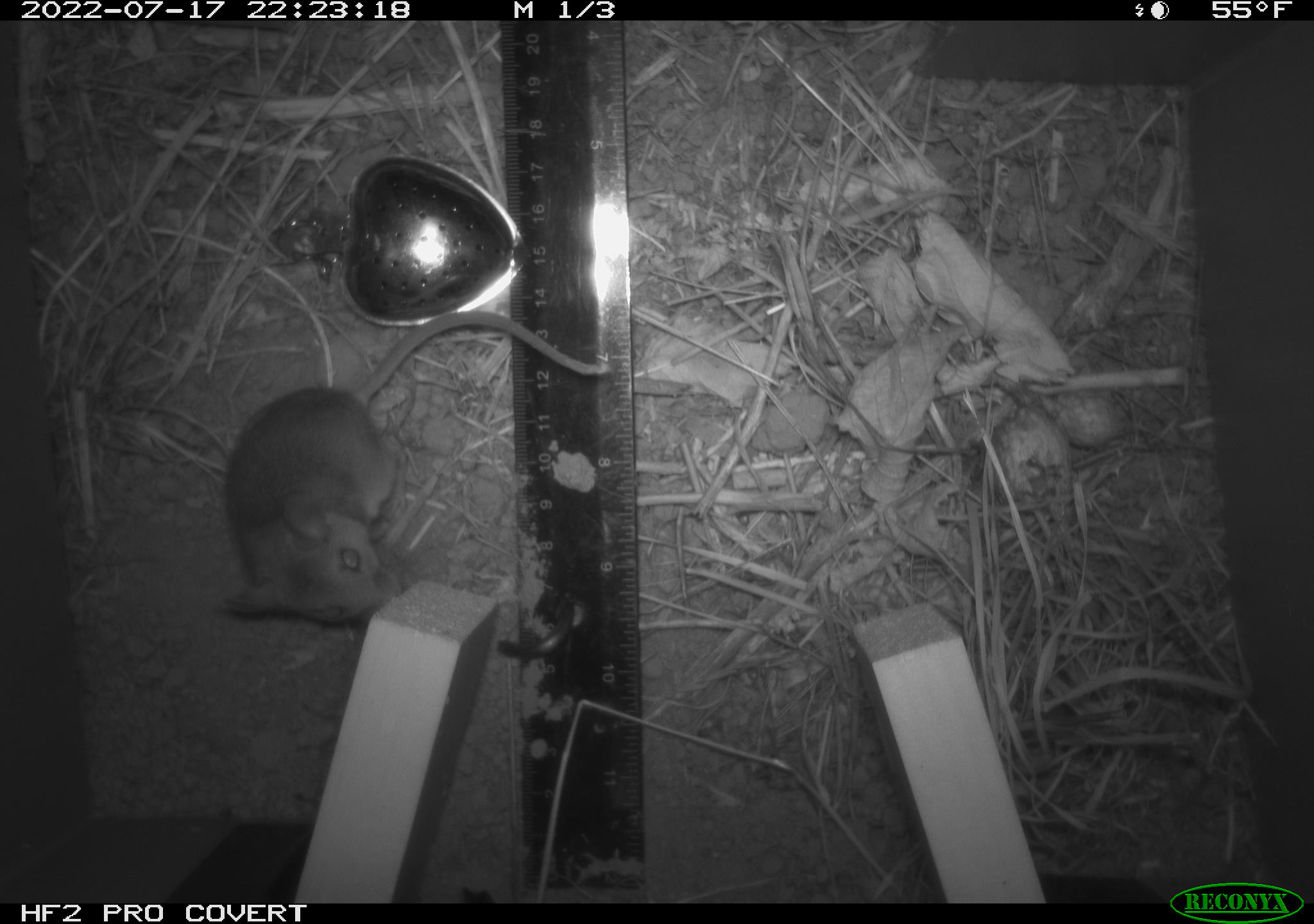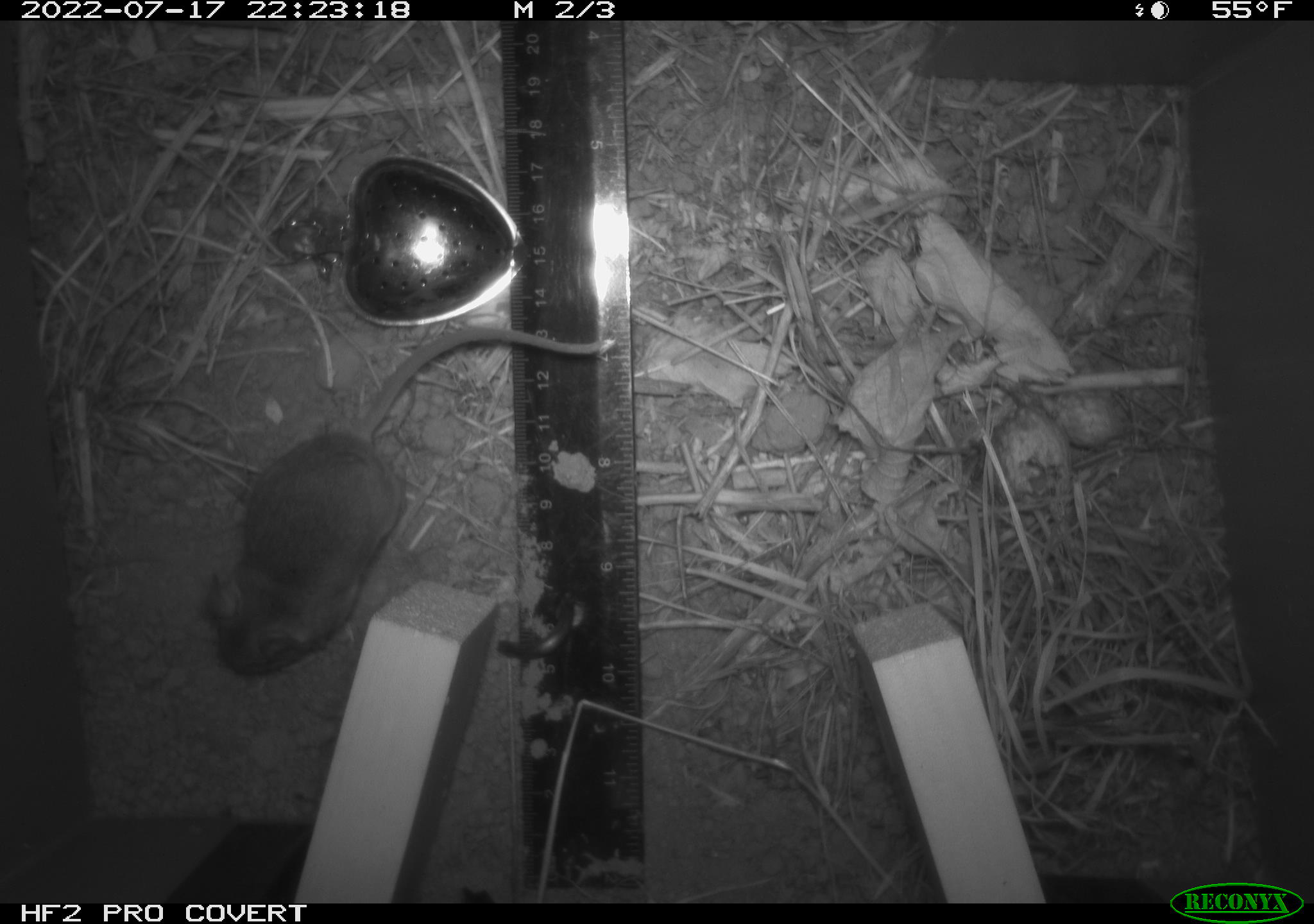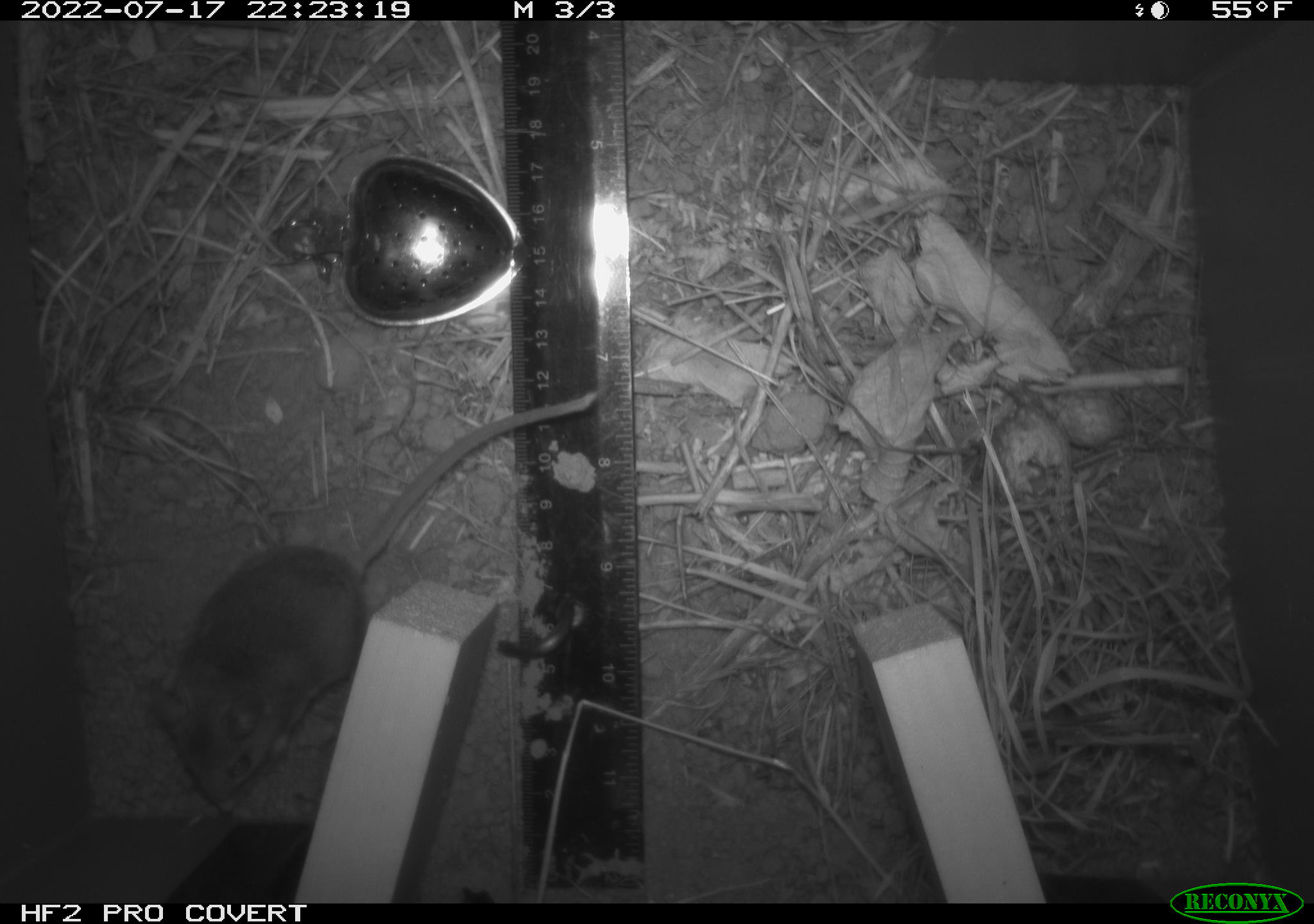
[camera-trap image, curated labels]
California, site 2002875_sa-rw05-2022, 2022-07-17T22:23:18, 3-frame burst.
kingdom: Animalia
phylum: Chordata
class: Mammalia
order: Rodentia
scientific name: Rodentia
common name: mouse species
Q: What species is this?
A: Mouse species (Rodentia).